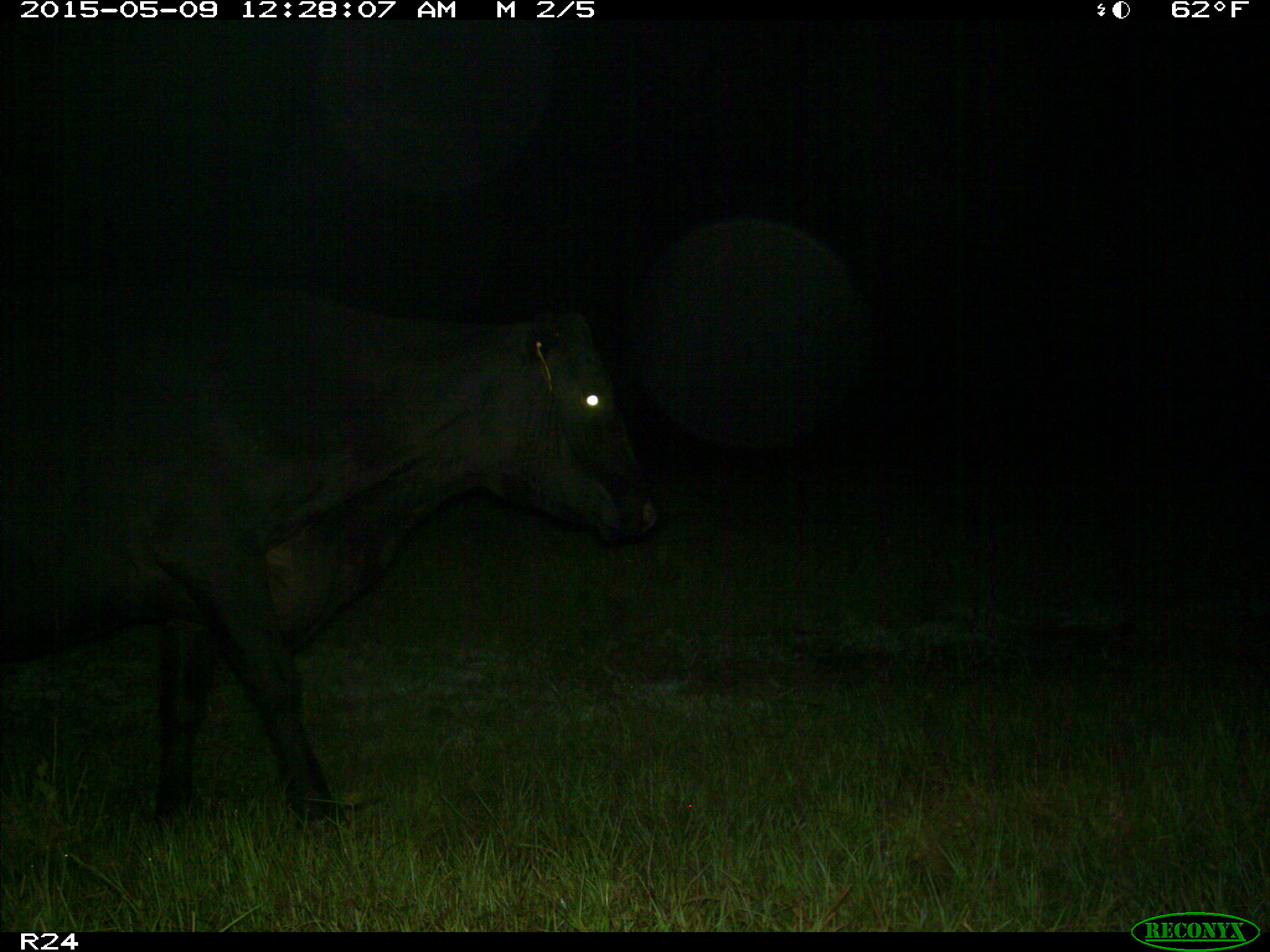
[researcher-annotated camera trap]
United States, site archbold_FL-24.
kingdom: Animalia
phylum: Chordata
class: Mammalia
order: Artiodactyla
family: Bovidae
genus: Bos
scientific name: Bos taurus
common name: domestic cow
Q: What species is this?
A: Bos taurus (domestic cow).